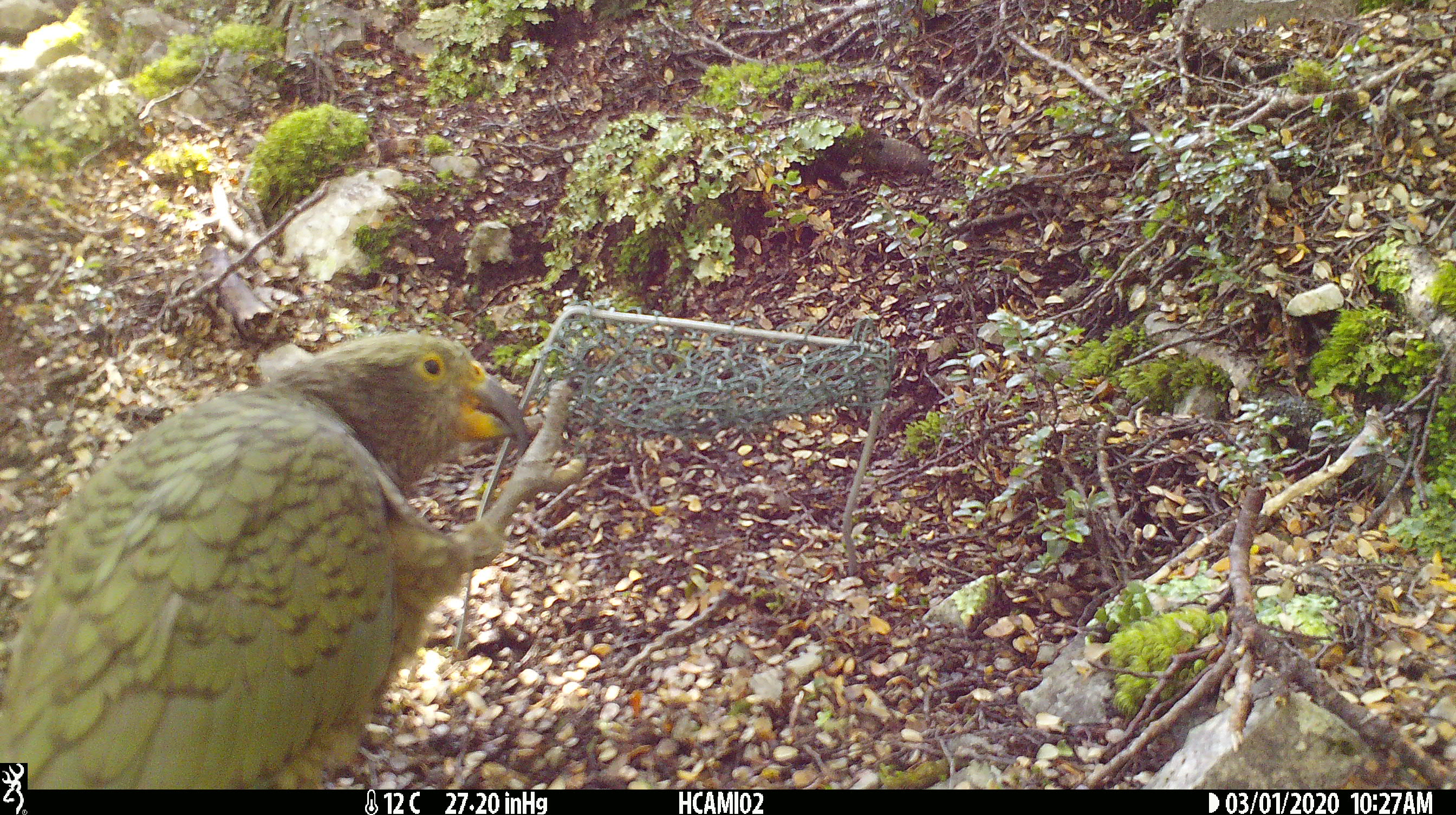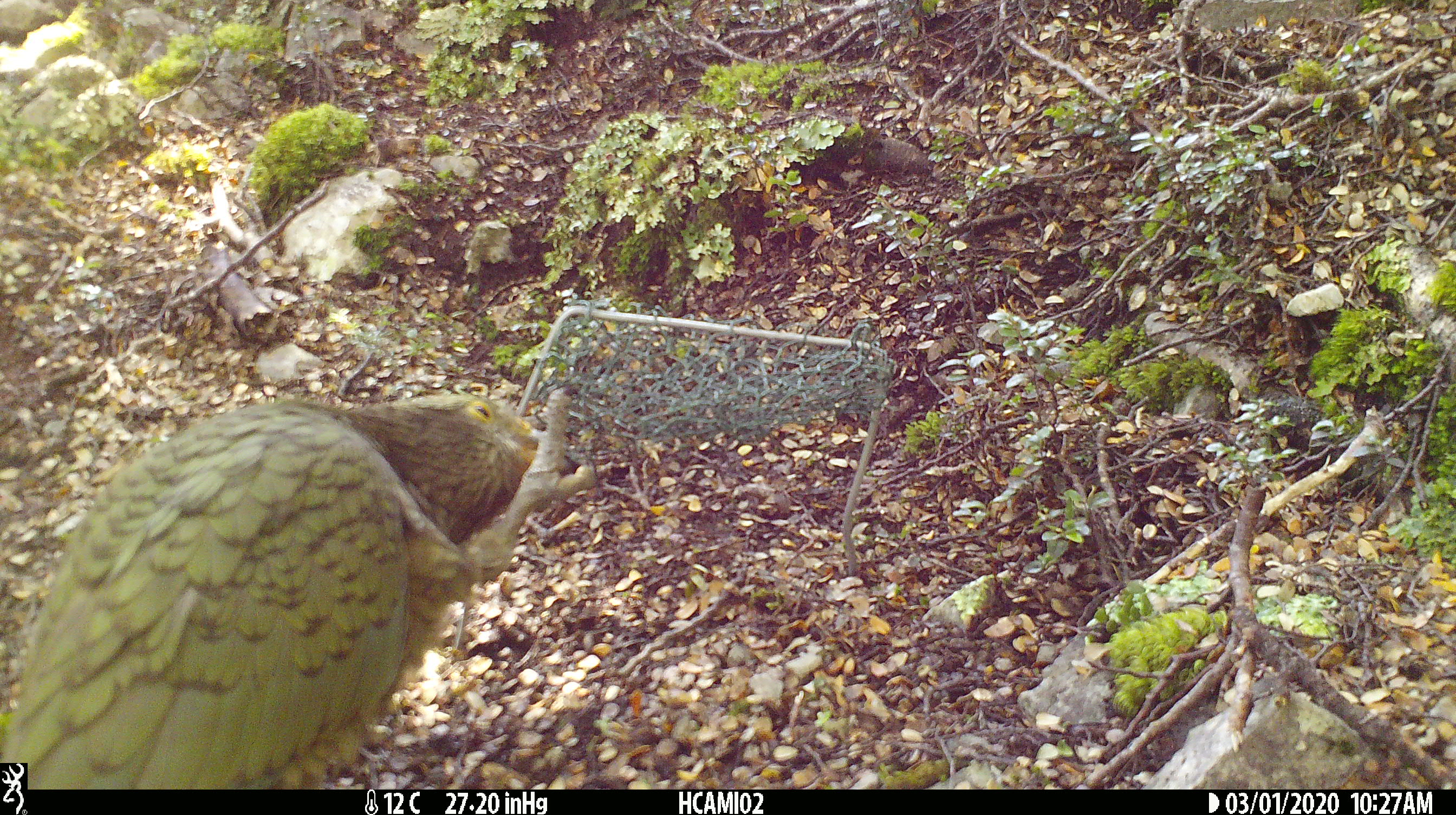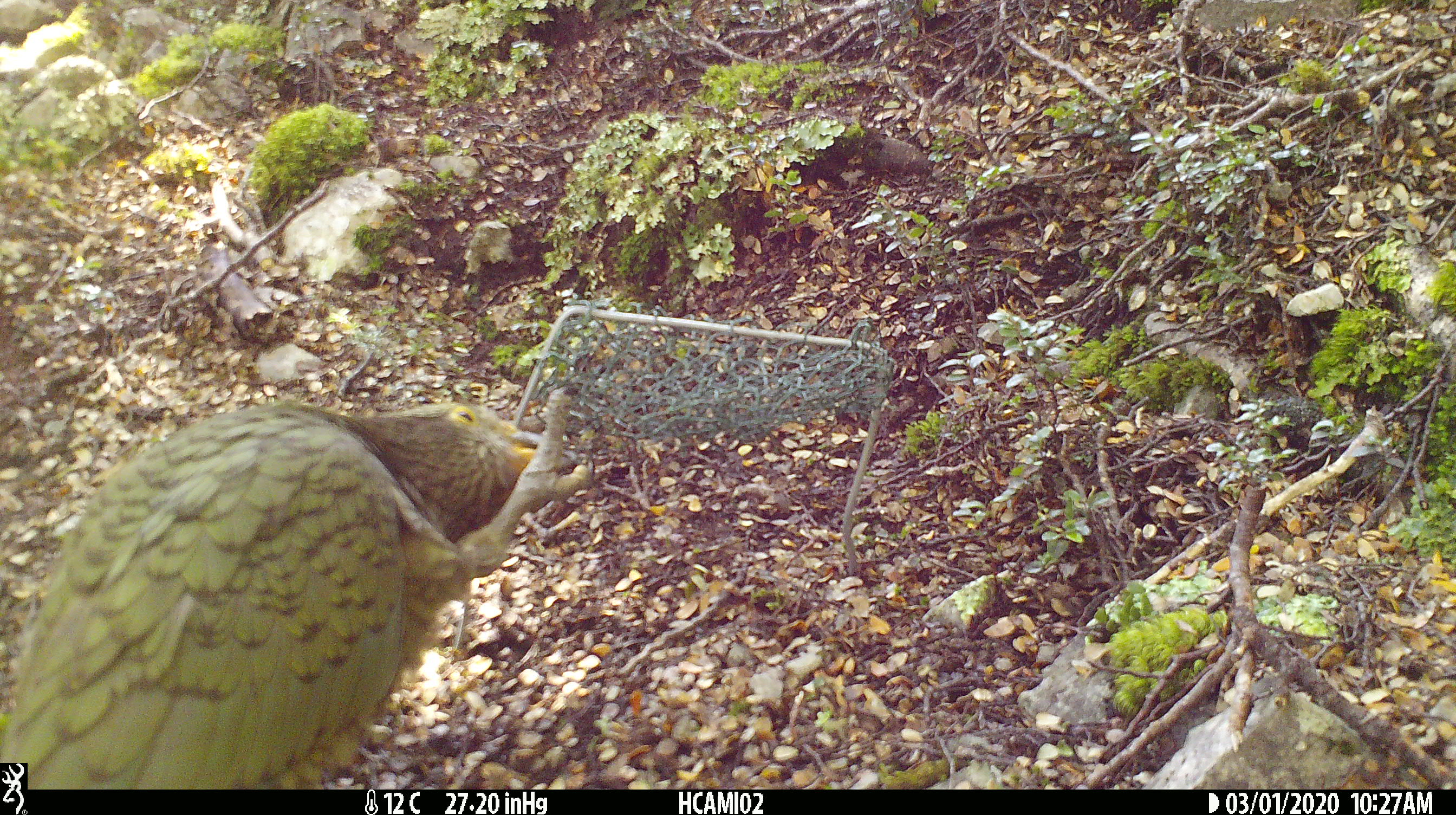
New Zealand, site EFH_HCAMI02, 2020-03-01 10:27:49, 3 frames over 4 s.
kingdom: Animalia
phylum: Chordata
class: Aves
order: Psittaciformes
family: Strigopidae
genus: Nestor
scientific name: Nestor notabilis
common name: kea